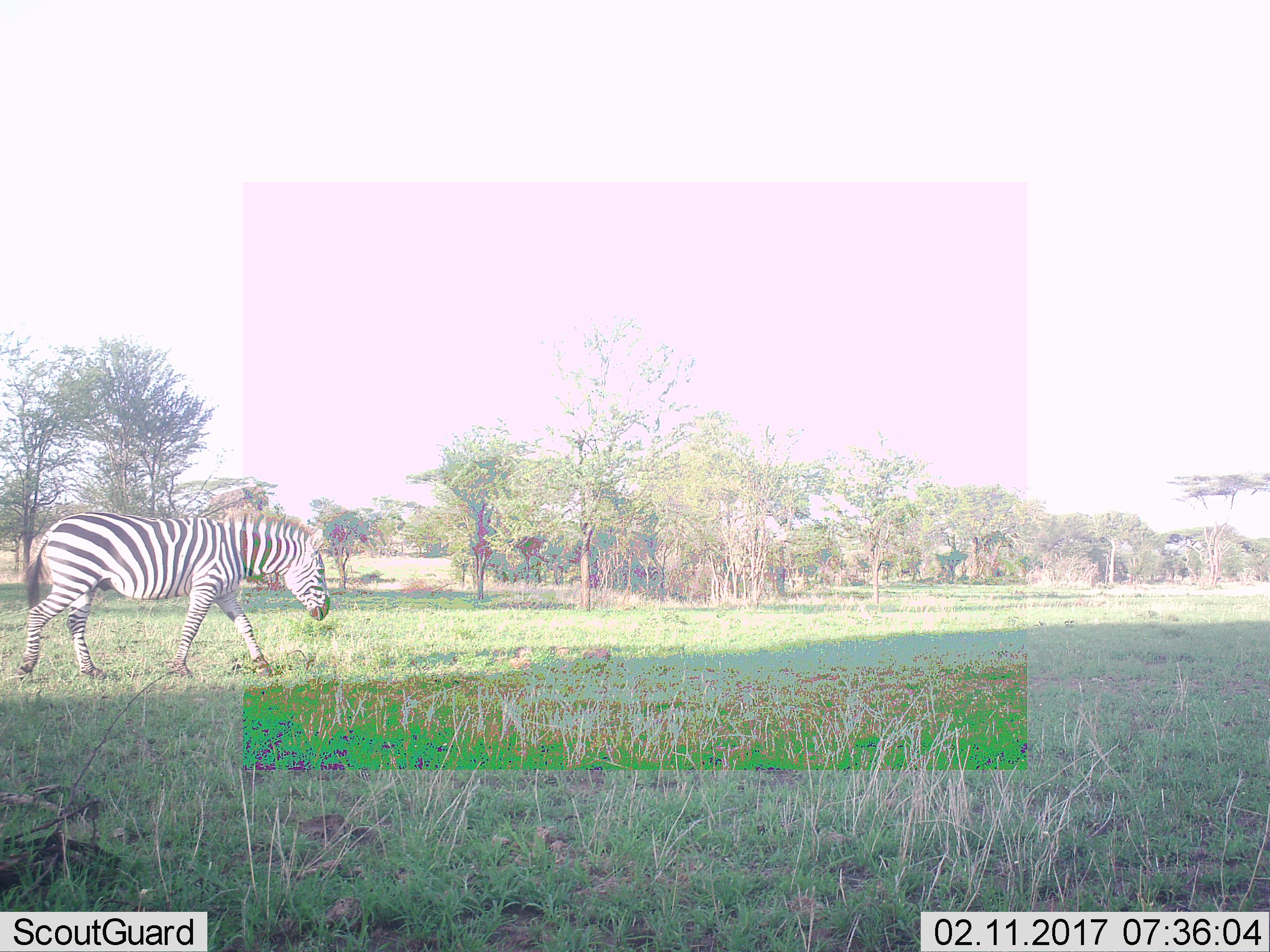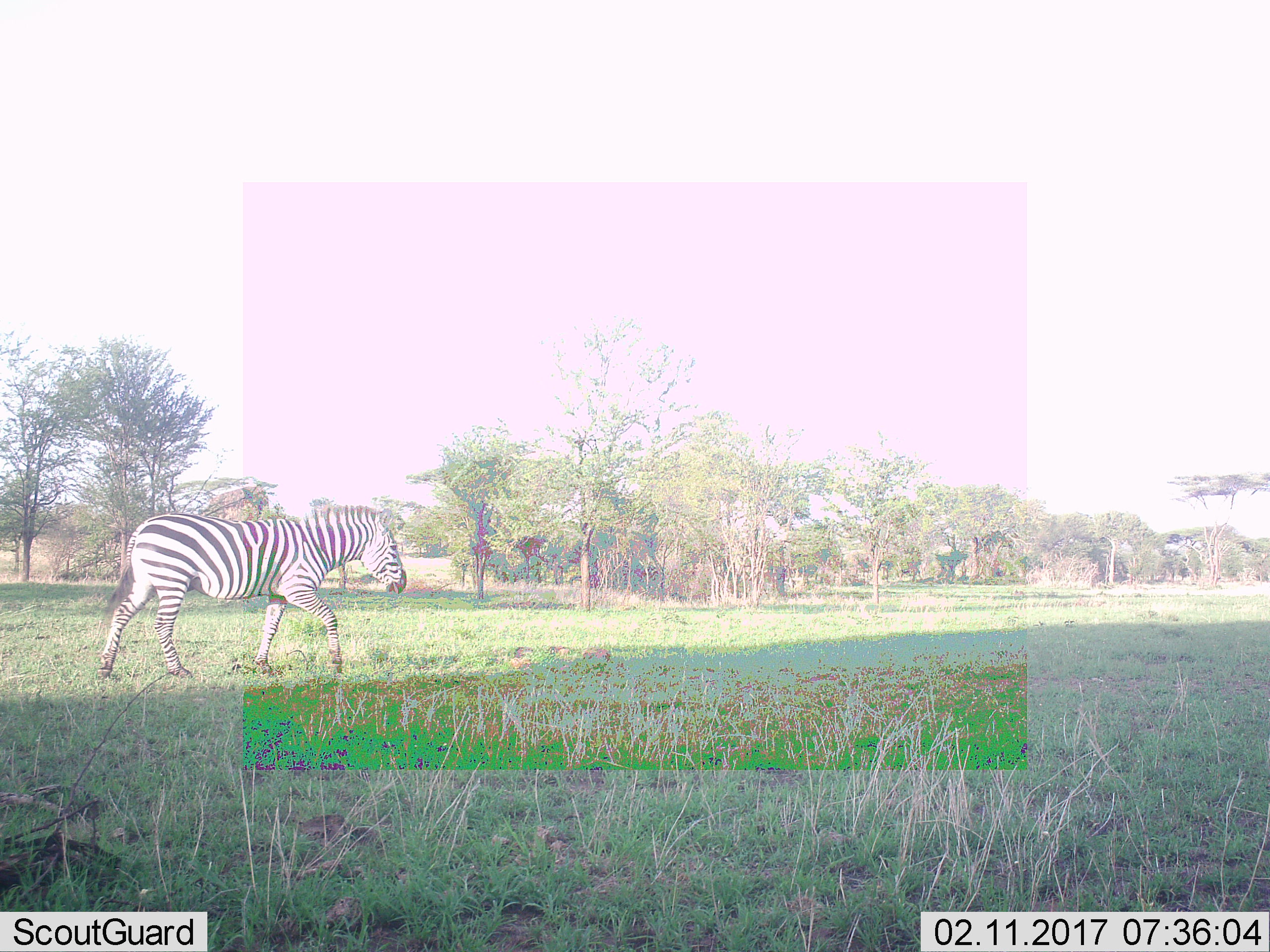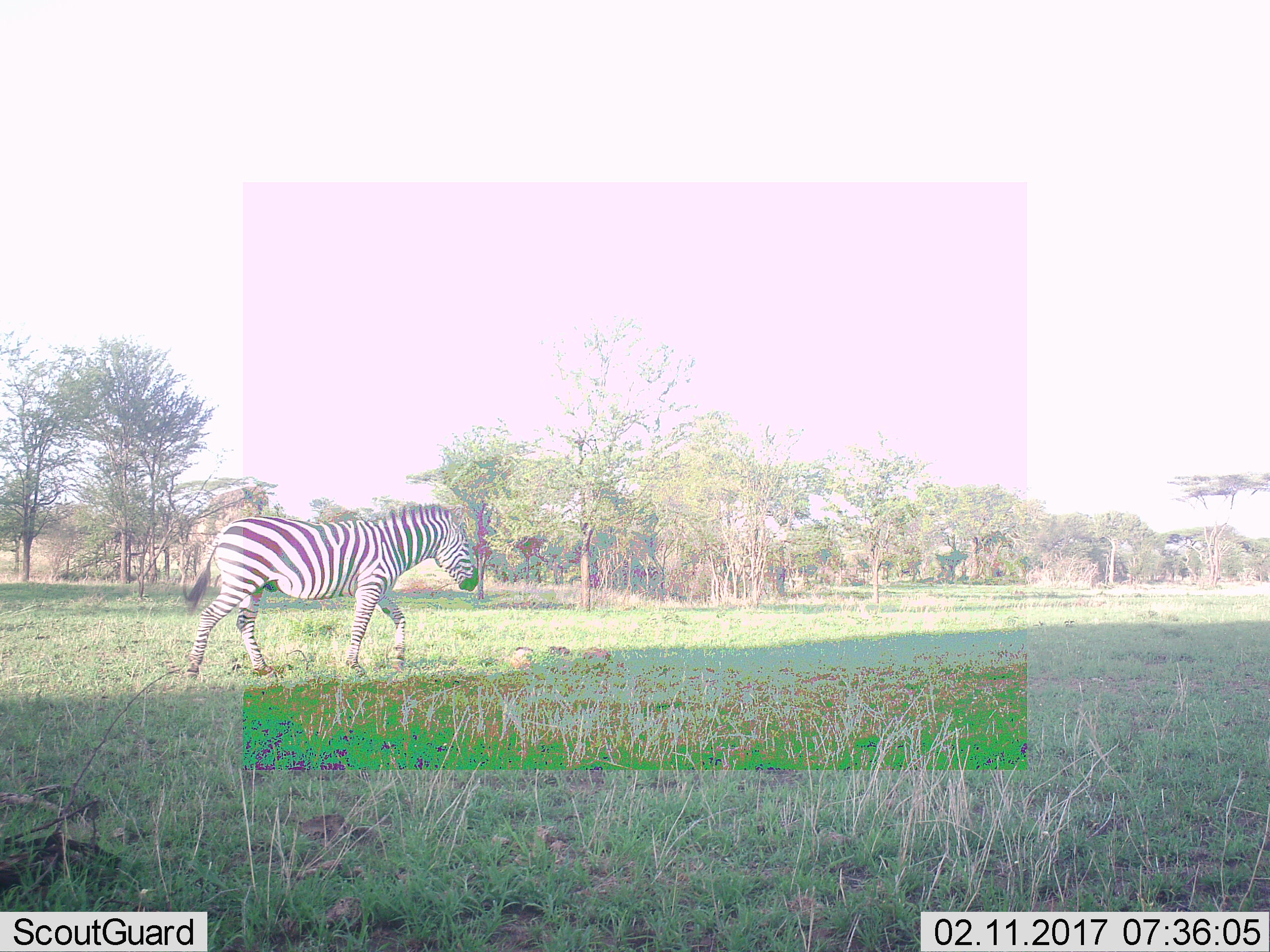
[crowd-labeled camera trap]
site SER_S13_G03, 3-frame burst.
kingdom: Animalia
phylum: Chordata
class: Mammalia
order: Perissodactyla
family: Equidae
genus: Equus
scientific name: Equus quagga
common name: plains zebra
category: zebraplains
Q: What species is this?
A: Zebraplains (plains zebra) (Equus quagga).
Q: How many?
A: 1.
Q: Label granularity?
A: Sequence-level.